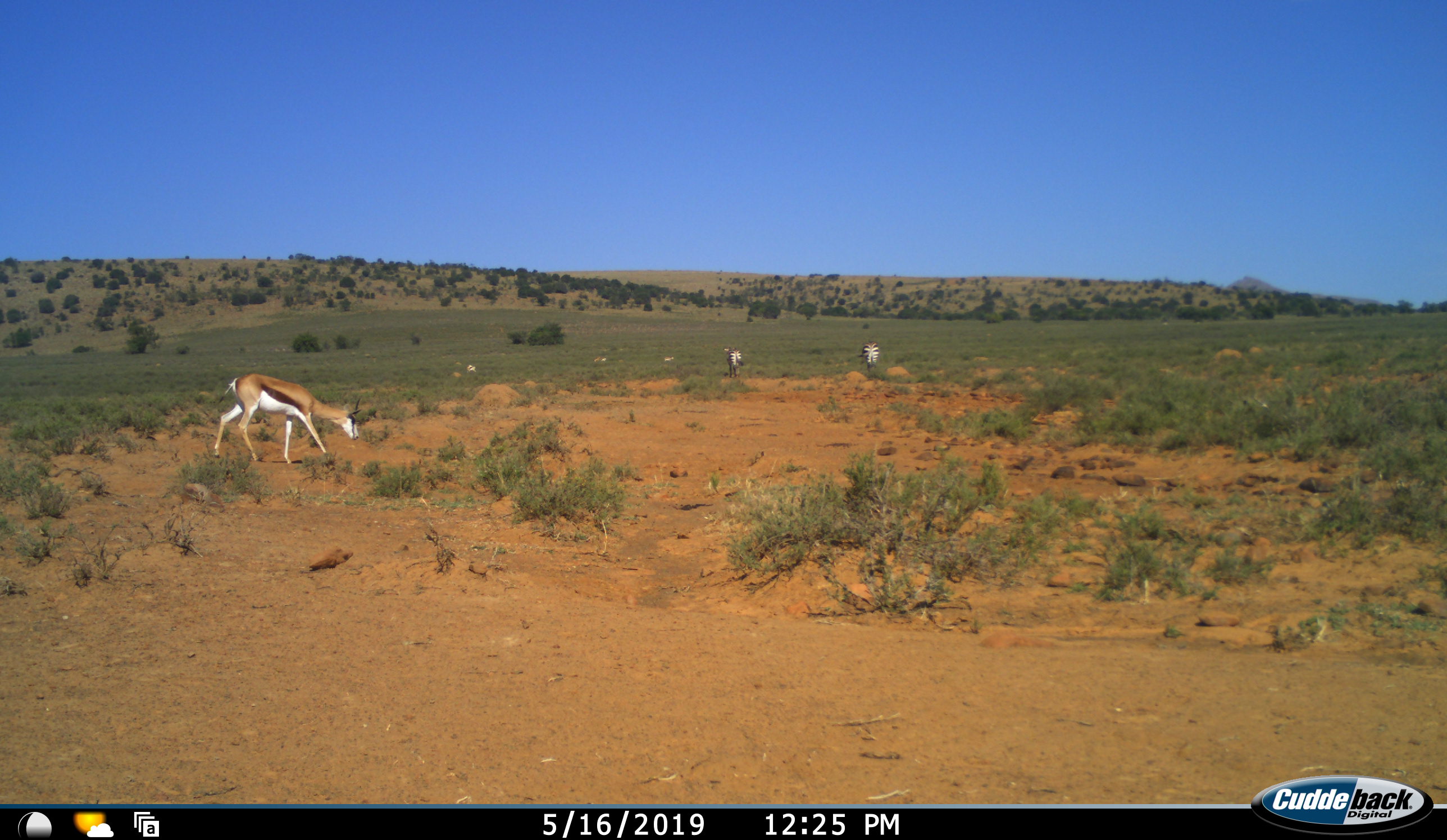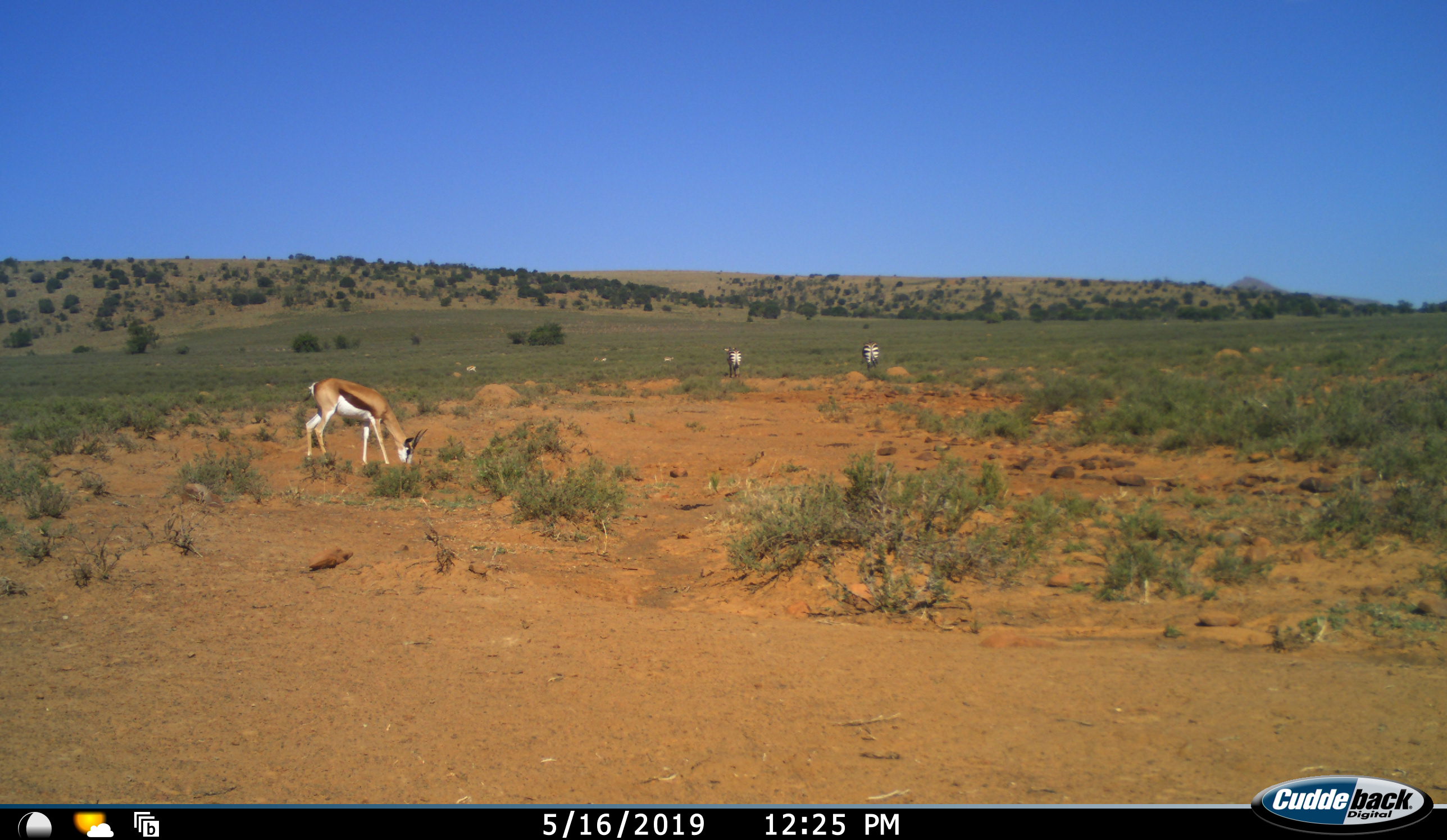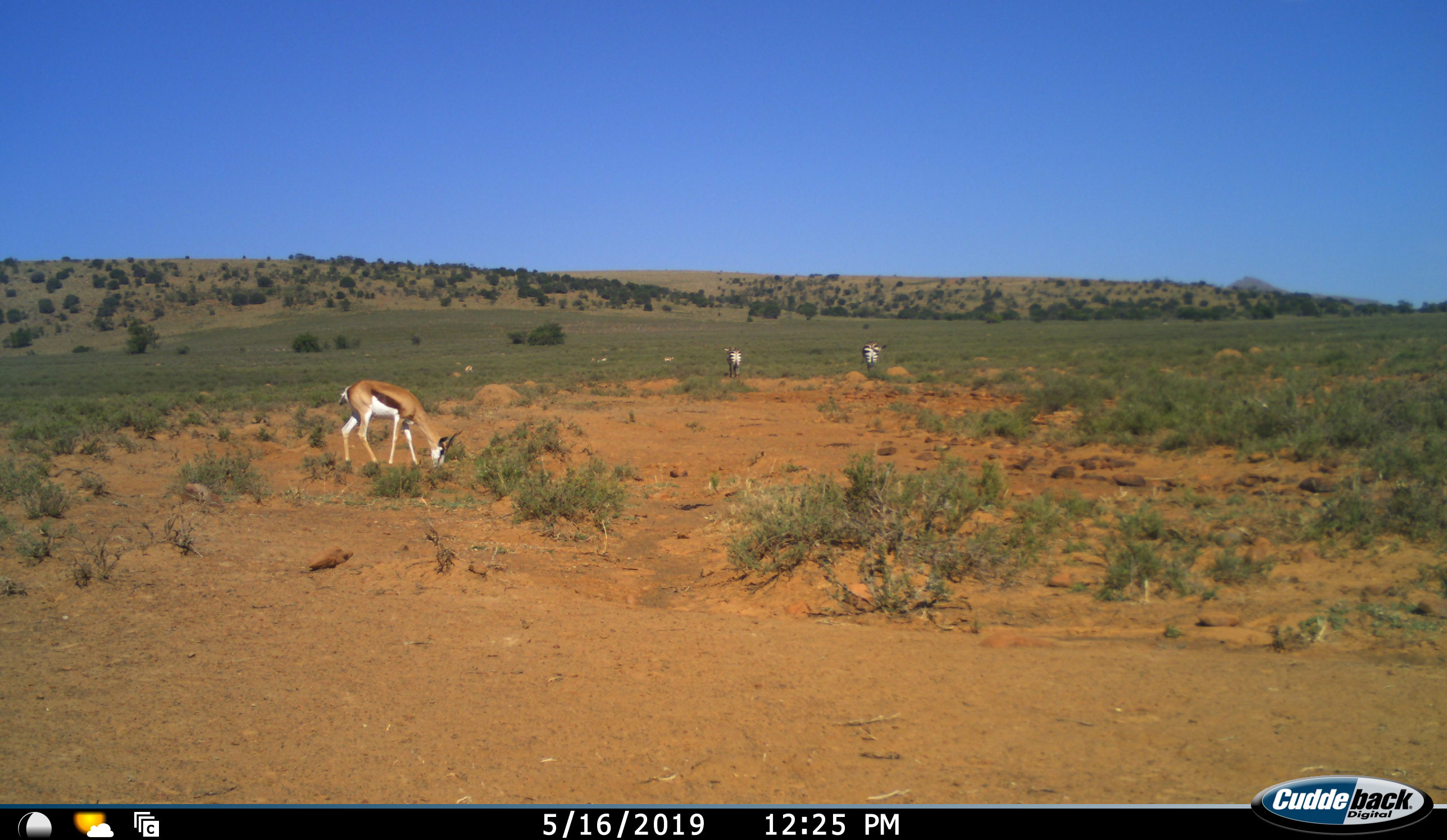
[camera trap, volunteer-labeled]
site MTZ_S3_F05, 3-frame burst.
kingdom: Animalia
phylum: Chordata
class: Mammalia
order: Artiodactyla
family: Bovidae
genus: Antidorcas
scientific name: Antidorcas marsupialis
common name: springbok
Springbok (Antidorcas marsupialis), count 3. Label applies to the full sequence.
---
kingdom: Animalia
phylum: Chordata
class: Mammalia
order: Perissodactyla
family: Equidae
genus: Equus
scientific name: Equus zebra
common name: mountain zebra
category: zebramountain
Zebramountain (mountain zebra) (Equus zebra), count 2. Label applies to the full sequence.